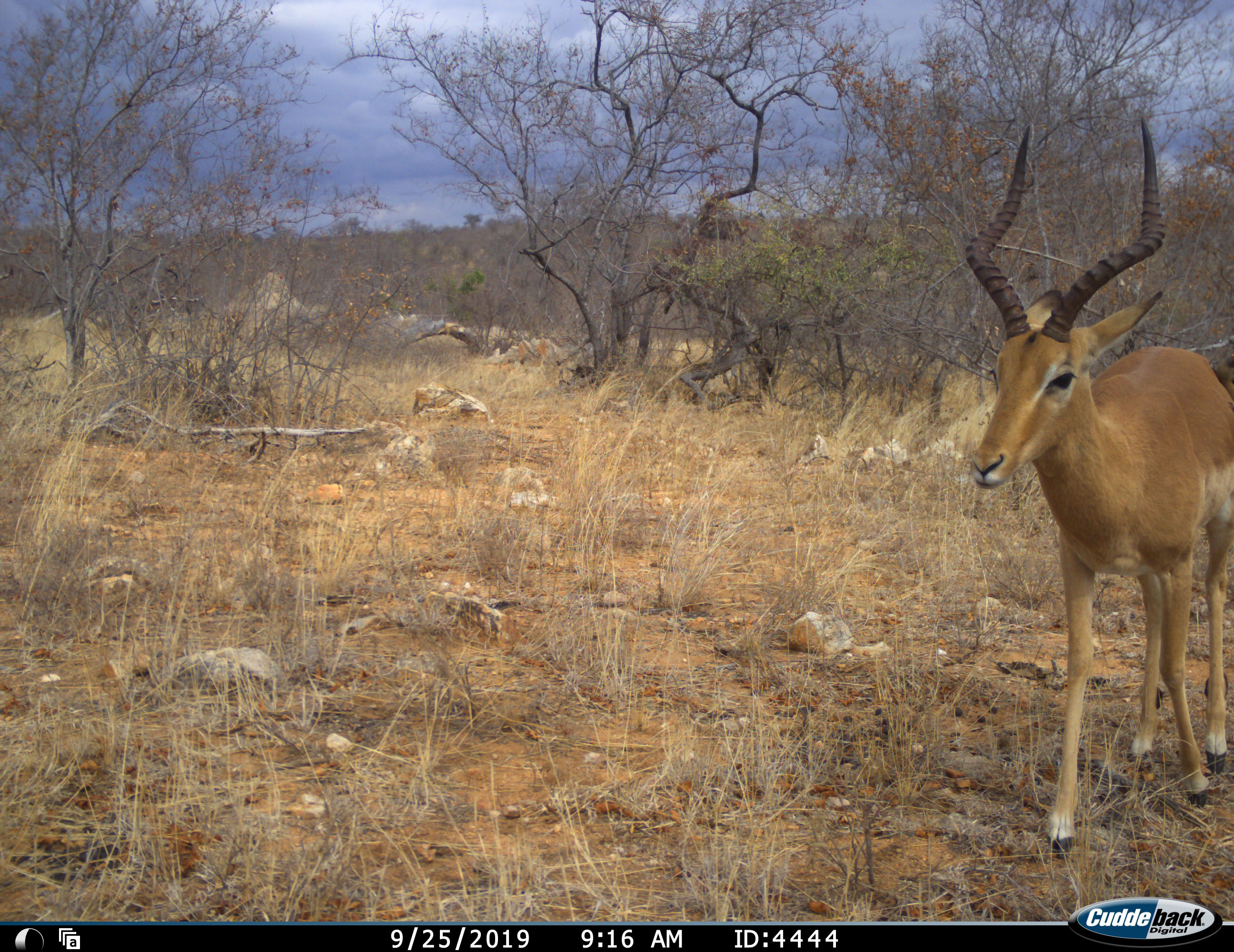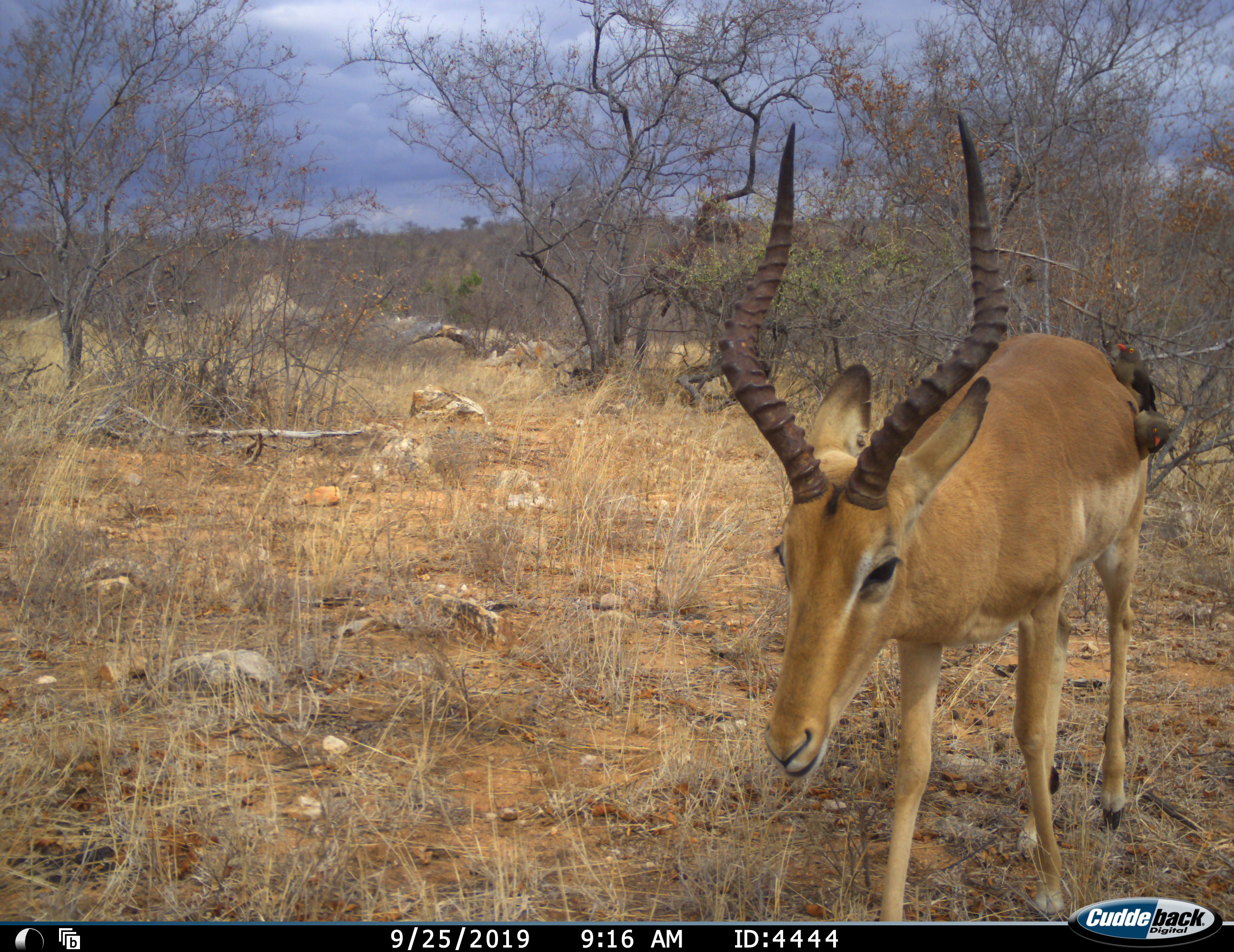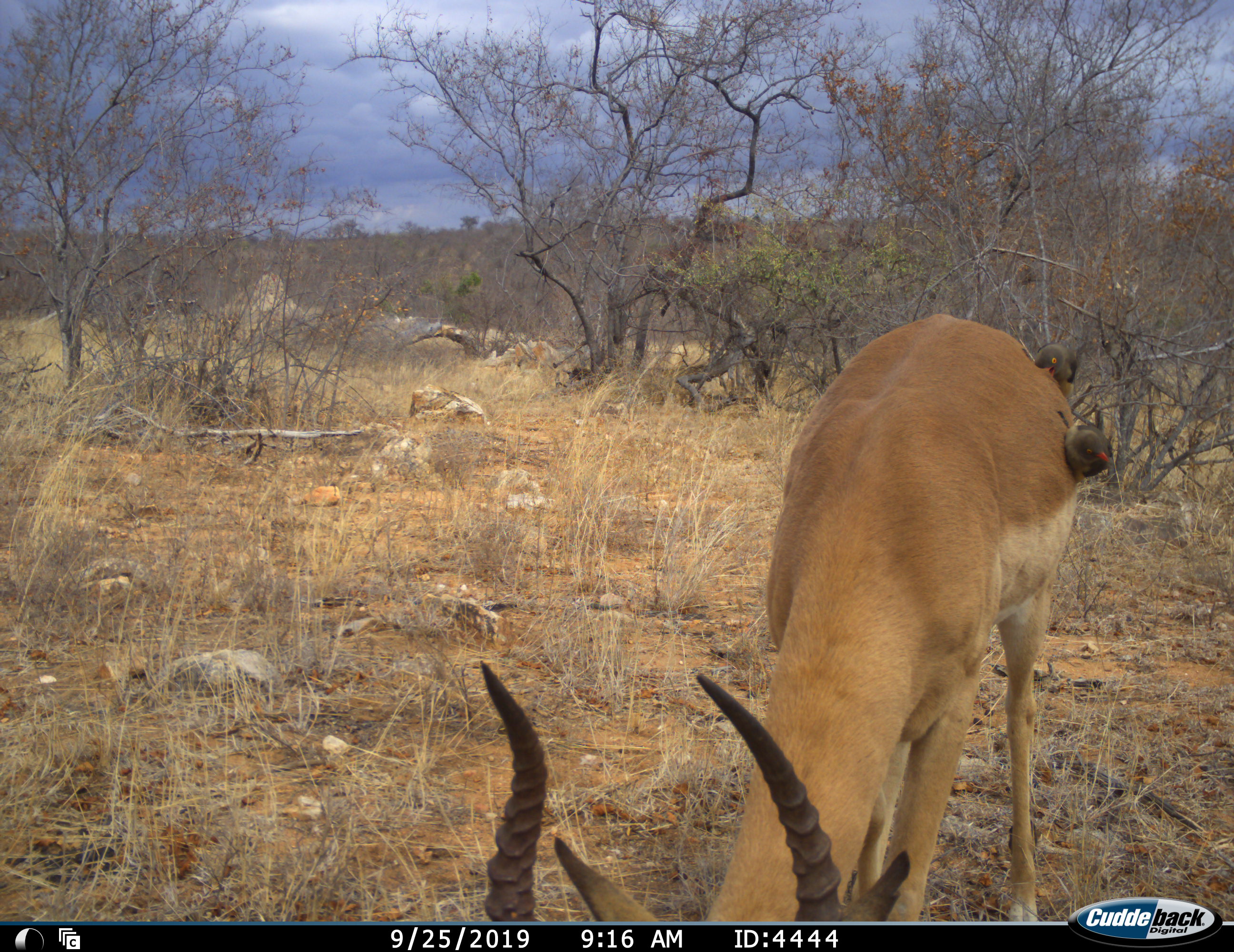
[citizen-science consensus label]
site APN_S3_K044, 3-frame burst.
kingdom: Animalia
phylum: Chordata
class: Aves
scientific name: Aves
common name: bird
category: birdother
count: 2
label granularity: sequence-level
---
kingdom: Animalia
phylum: Chordata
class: Mammalia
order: Artiodactyla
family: Bovidae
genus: Aepyceros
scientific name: Aepyceros melampus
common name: impala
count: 1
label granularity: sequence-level